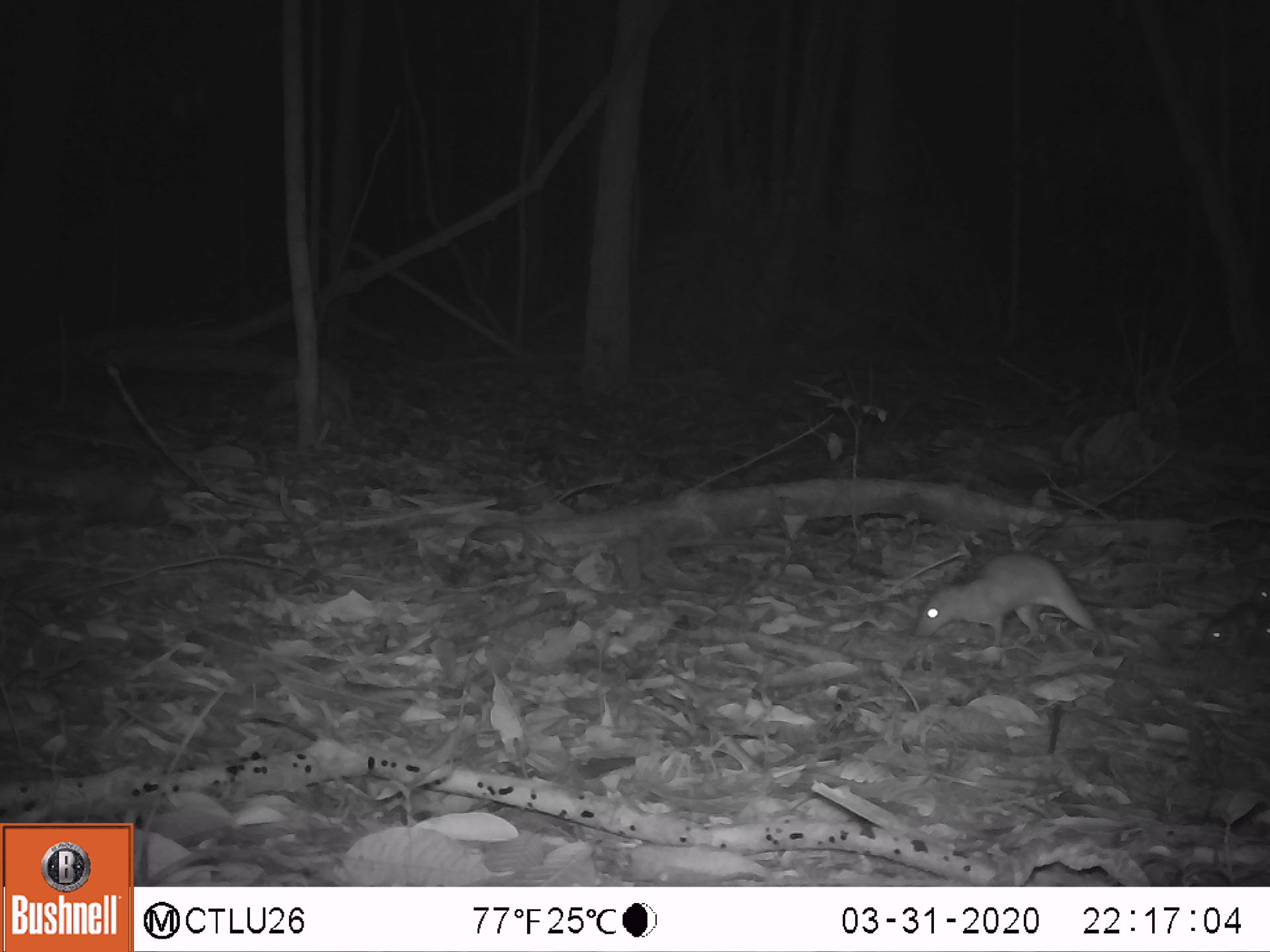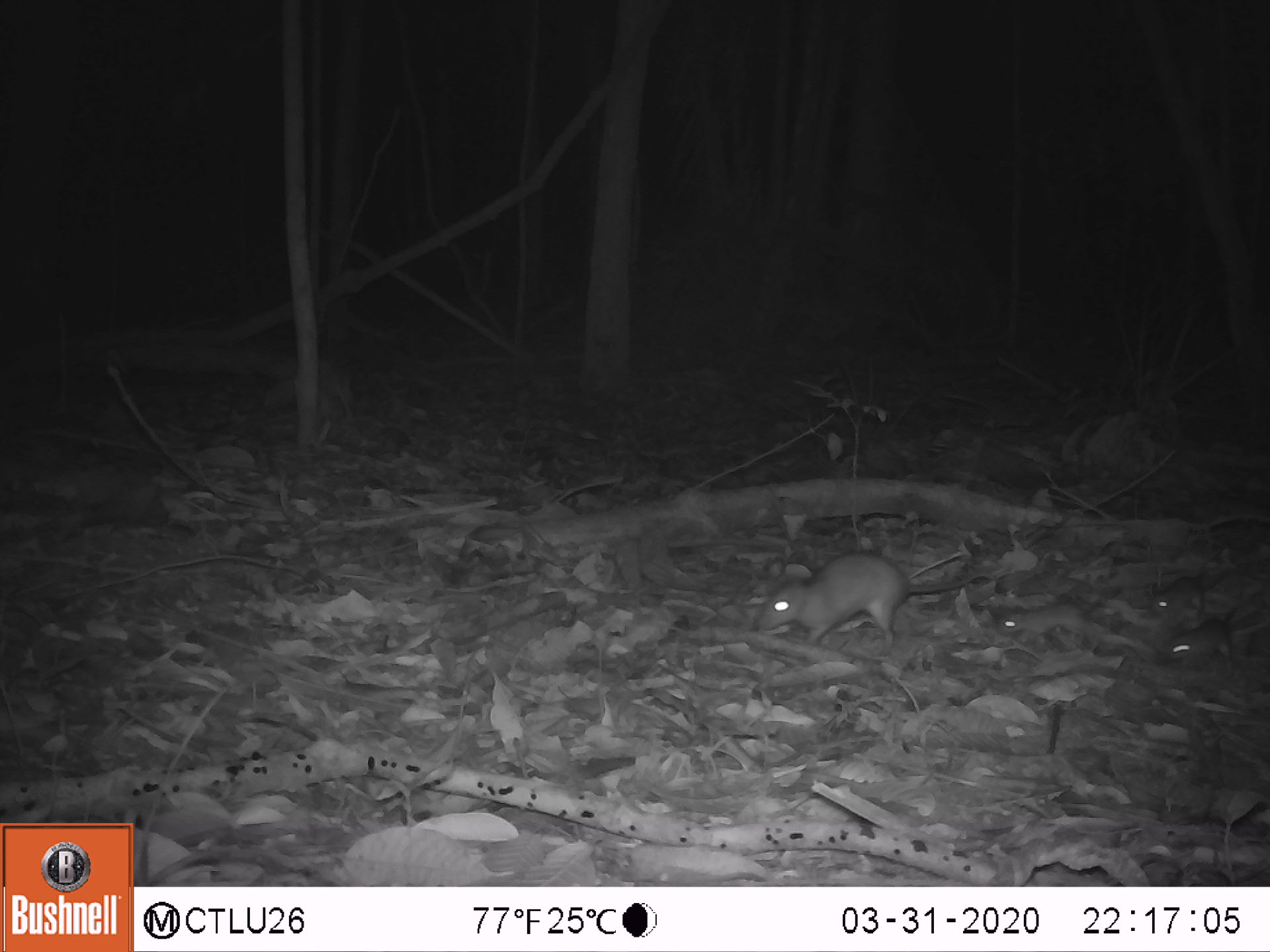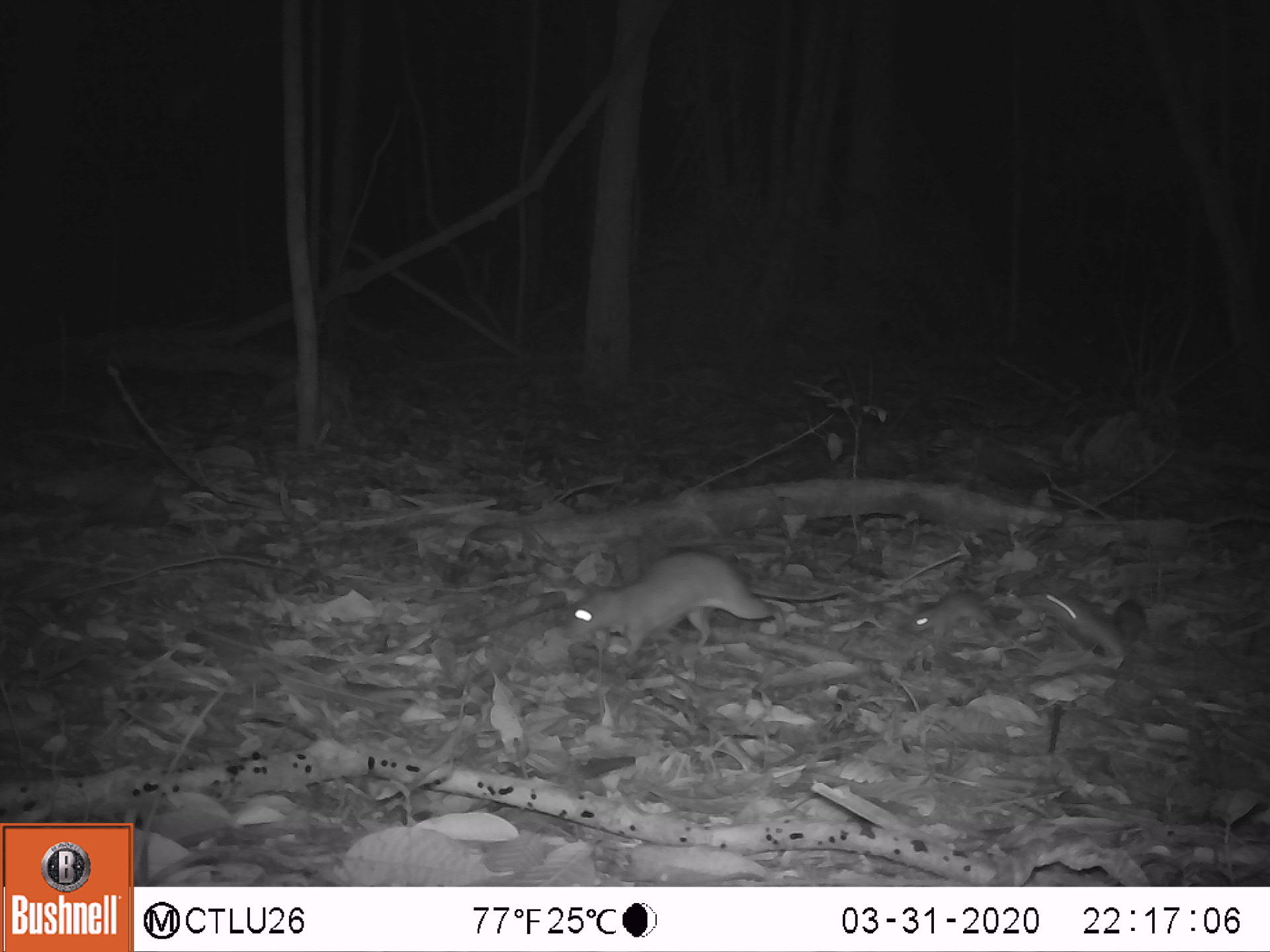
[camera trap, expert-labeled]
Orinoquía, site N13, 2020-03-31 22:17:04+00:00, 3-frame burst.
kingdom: Animalia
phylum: Chordata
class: Mammalia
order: Rodentia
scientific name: Rodentia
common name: rodent